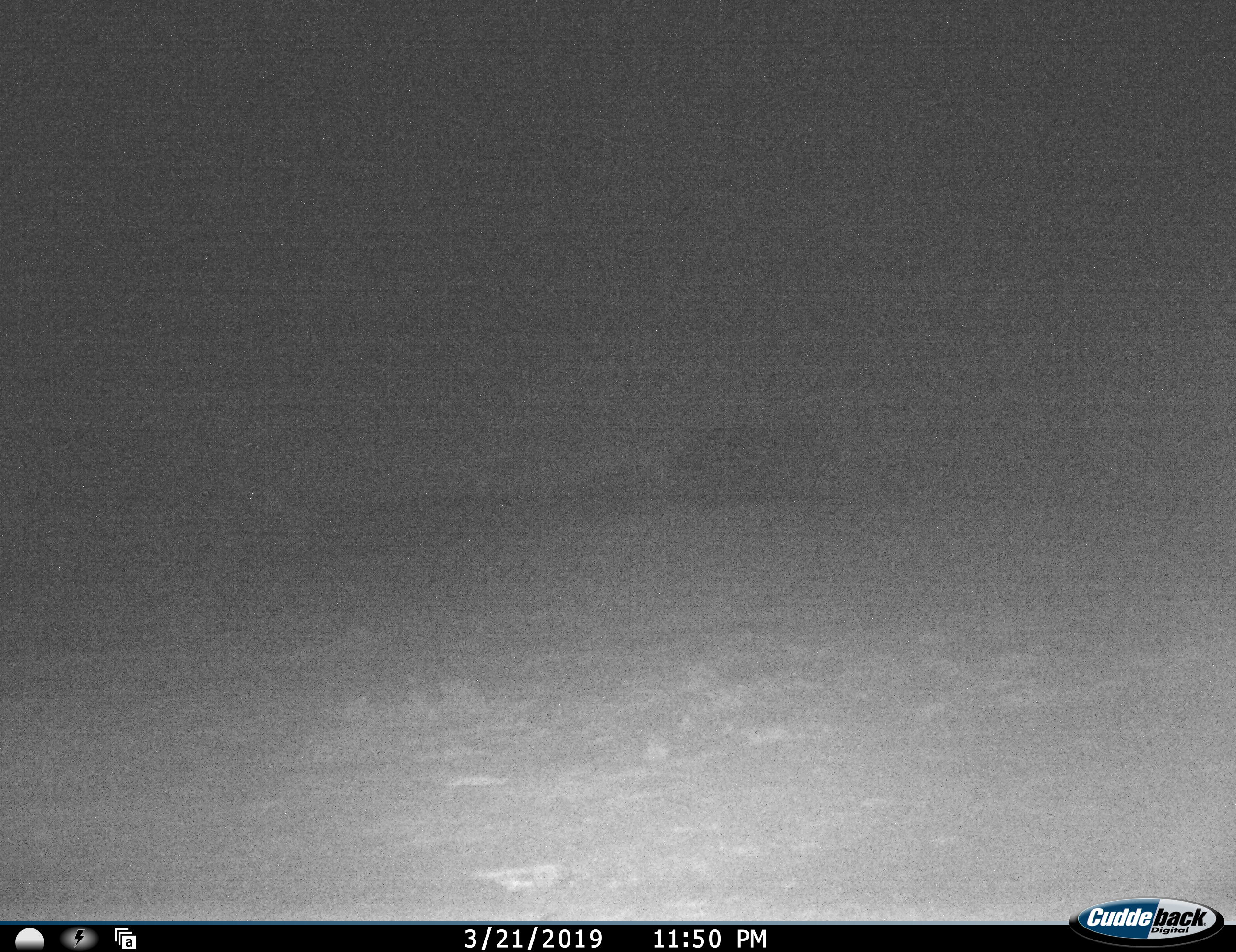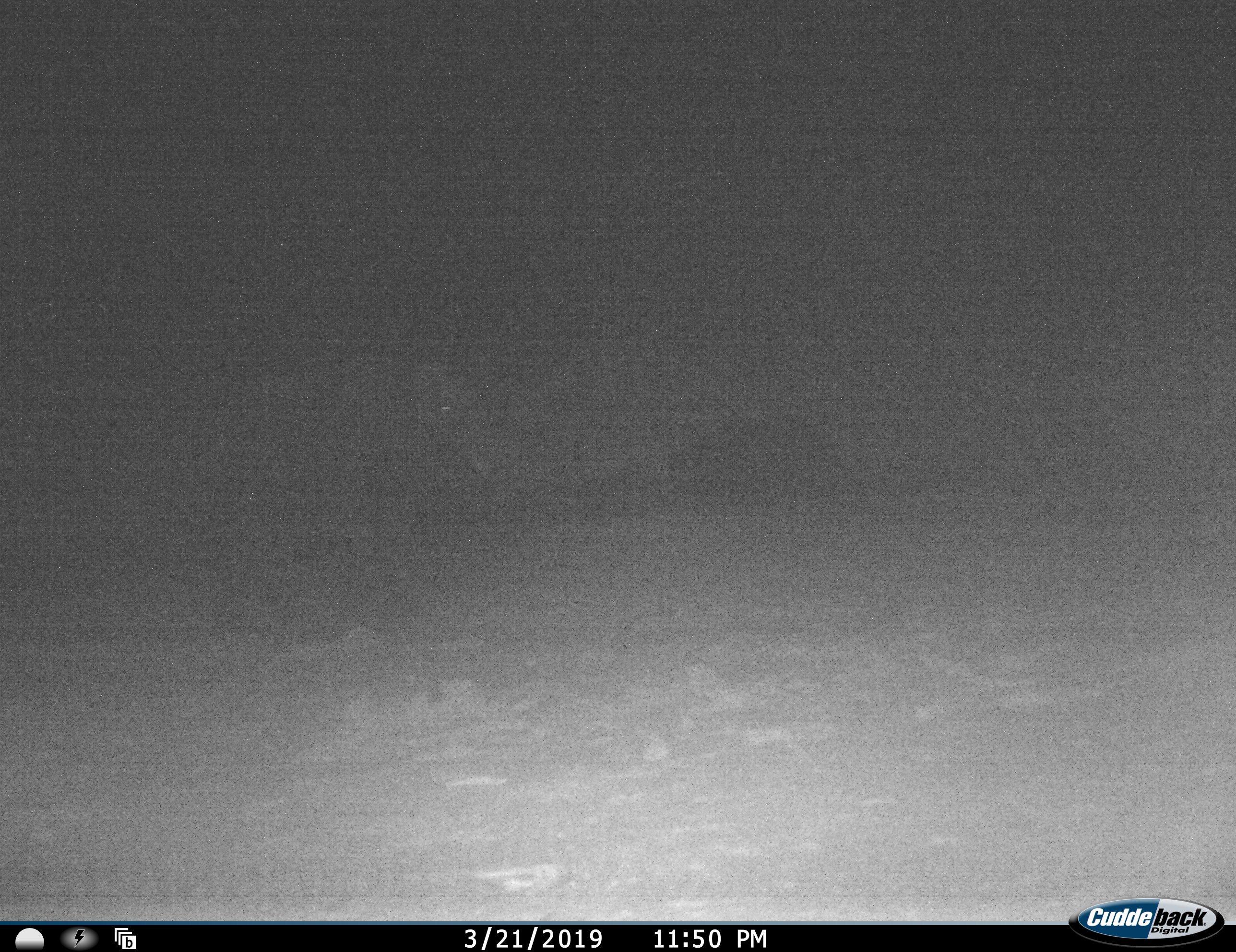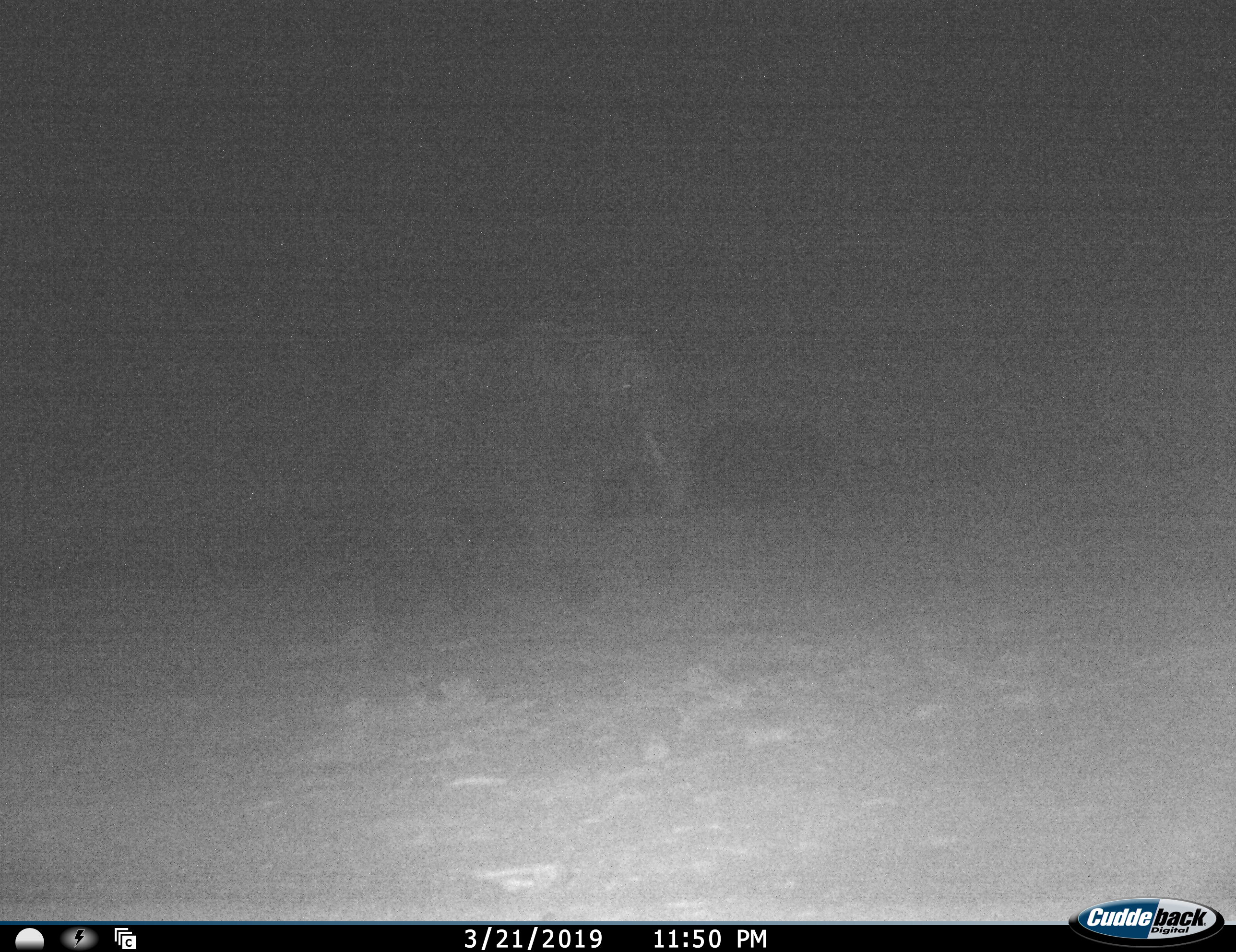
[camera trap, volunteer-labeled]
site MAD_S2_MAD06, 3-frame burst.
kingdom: Animalia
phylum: Chordata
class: Mammalia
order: Proboscidea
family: Elephantidae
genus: Loxodonta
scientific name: Loxodonta africana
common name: african bush elephant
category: elephant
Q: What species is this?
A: Elephant (african bush elephant) (Loxodonta africana).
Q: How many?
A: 1.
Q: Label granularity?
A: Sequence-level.